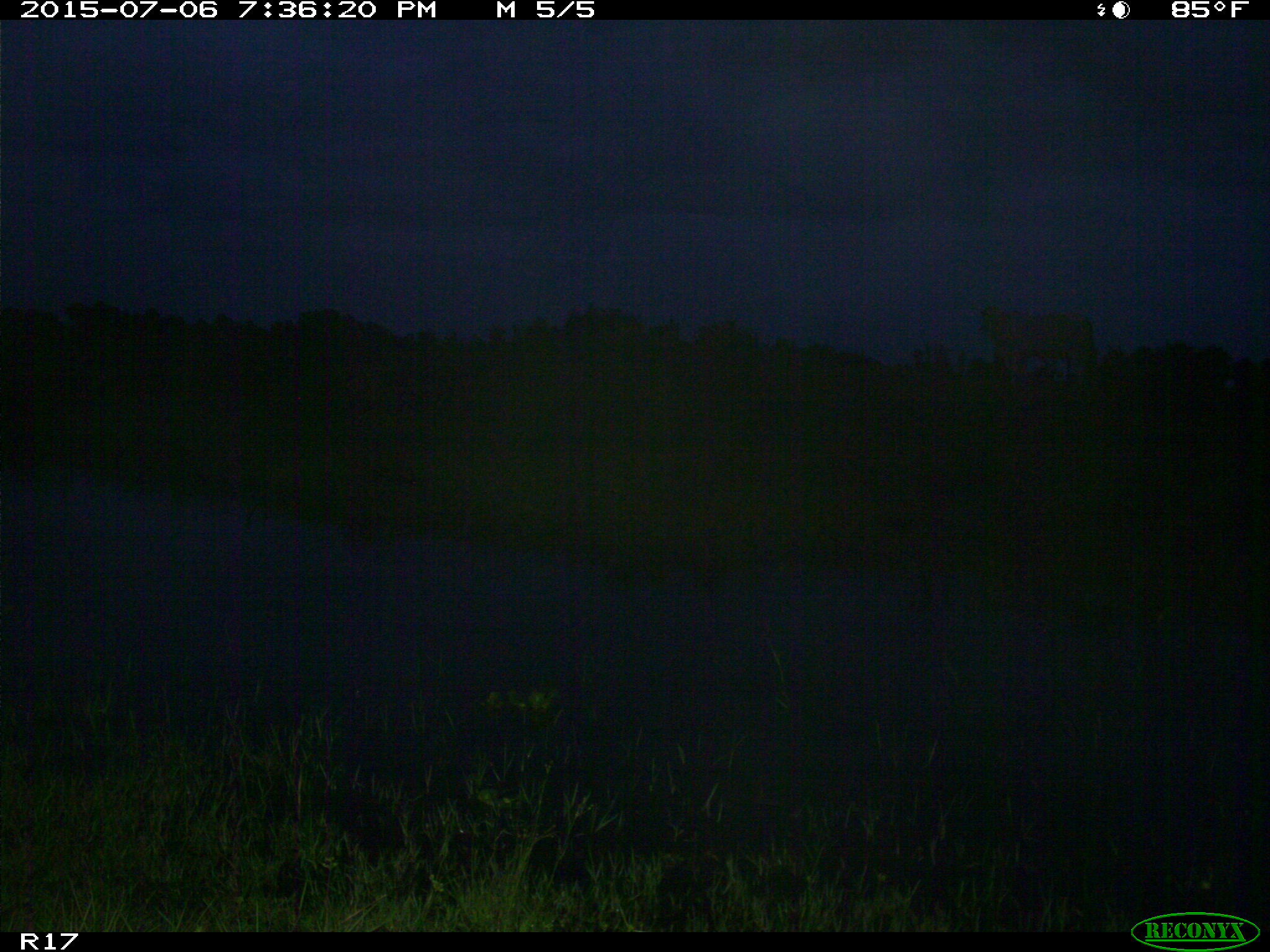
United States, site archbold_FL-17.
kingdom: Animalia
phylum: Chordata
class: Mammalia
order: Artiodactyla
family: Bovidae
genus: Bos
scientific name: Bos taurus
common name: domestic cow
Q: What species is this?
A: Bos taurus (domestic cow).